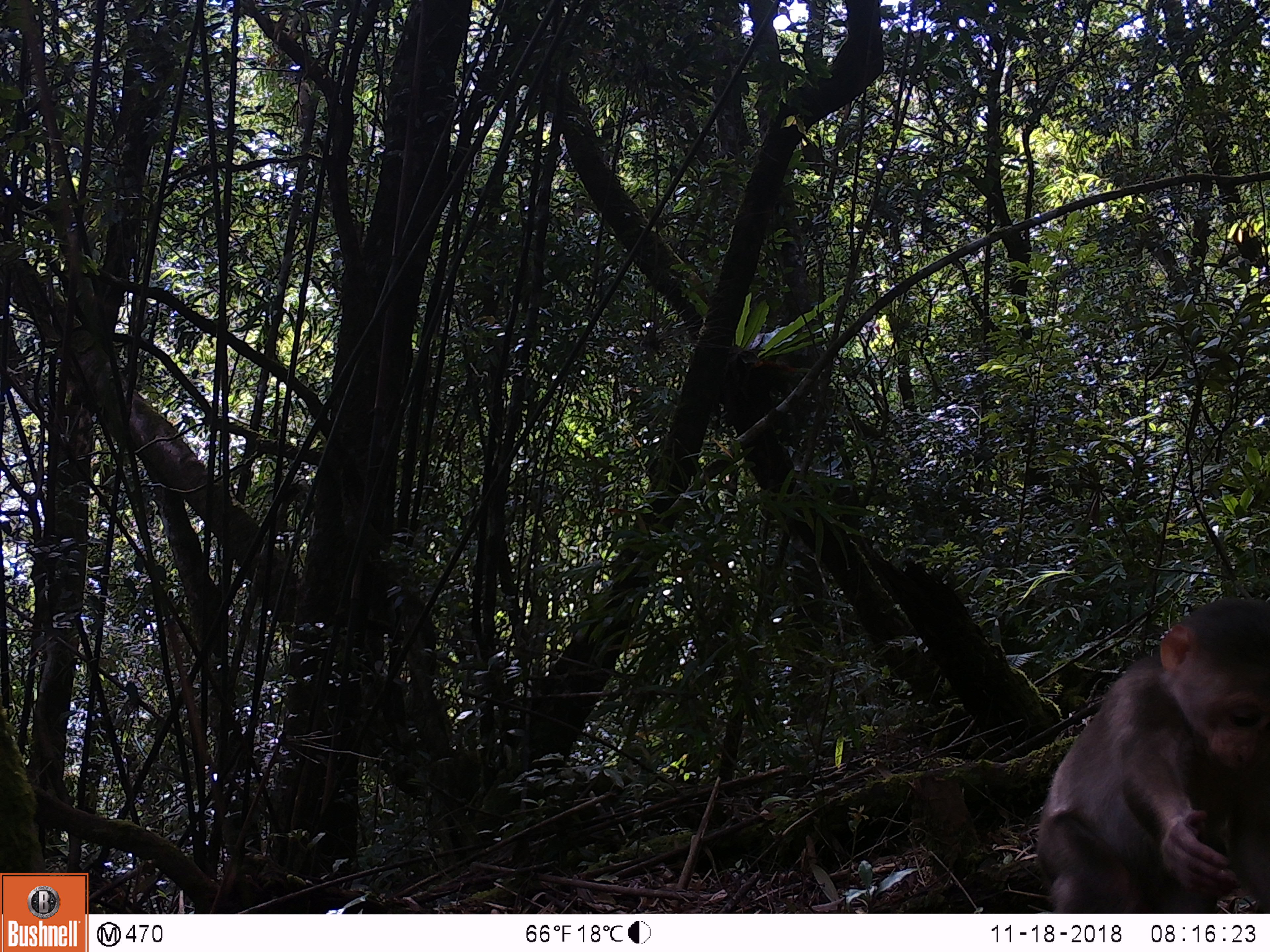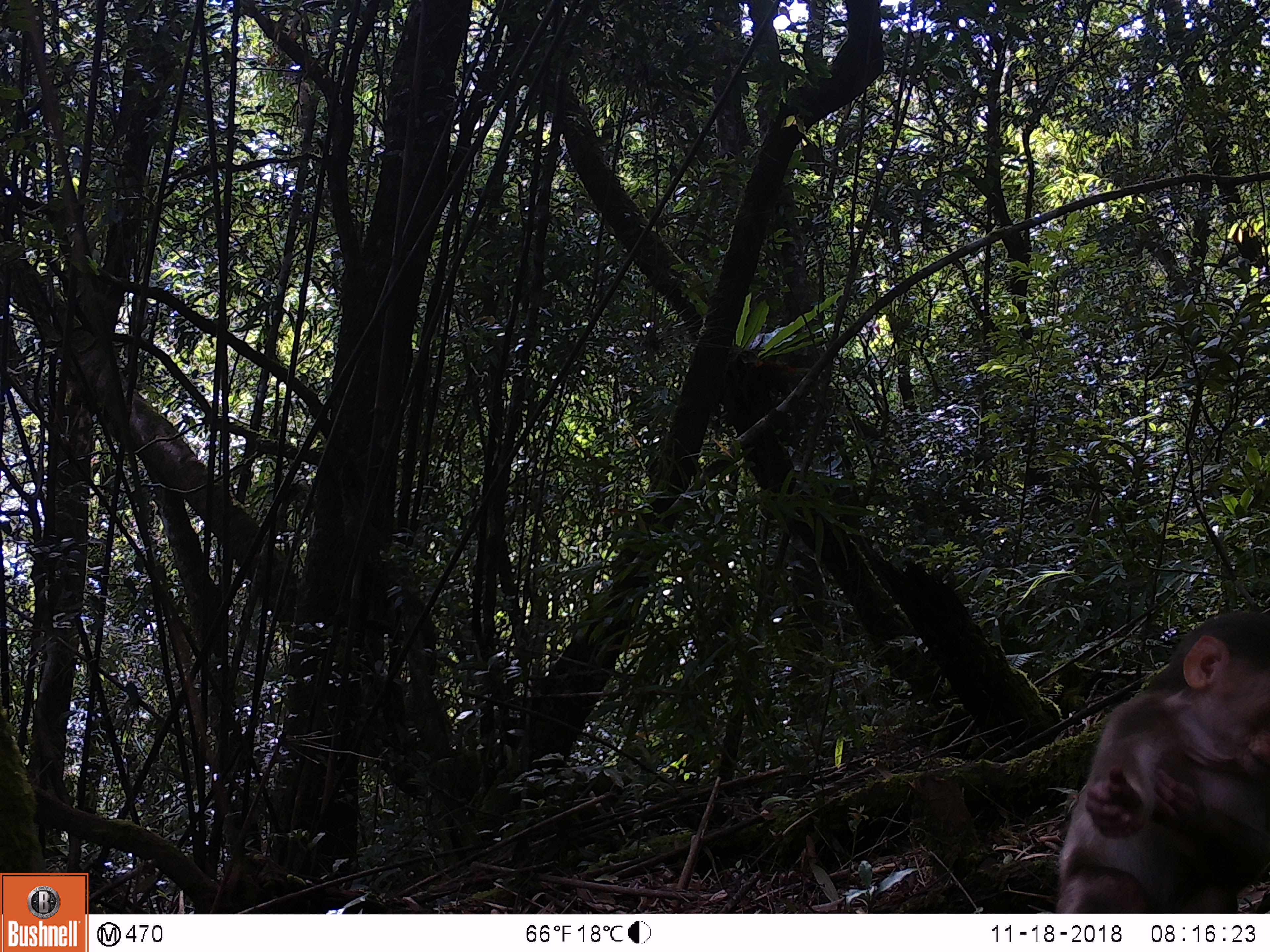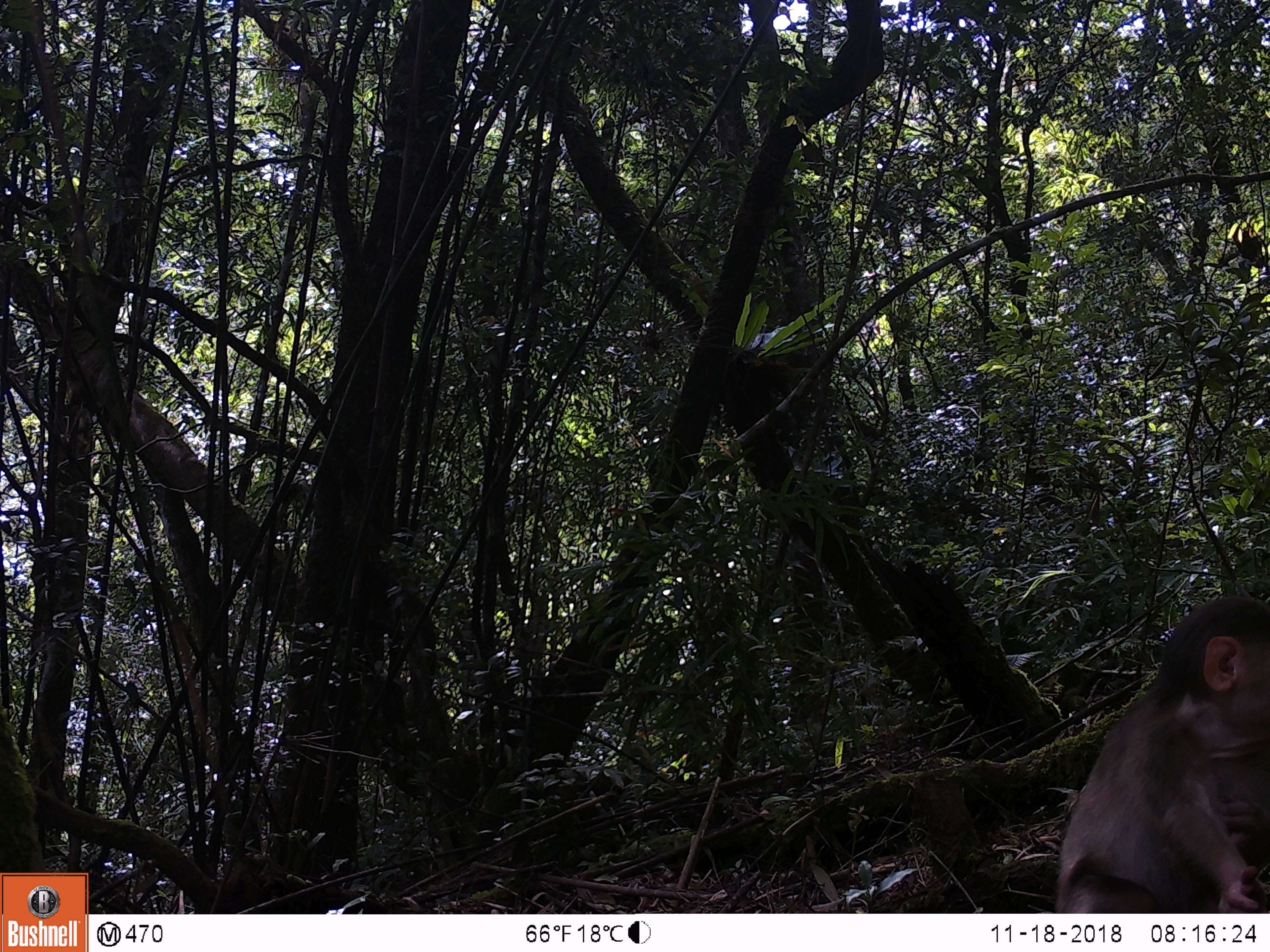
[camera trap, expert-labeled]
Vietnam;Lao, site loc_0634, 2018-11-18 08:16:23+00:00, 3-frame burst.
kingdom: Animalia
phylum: Chordata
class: Mammalia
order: Primates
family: Cercopithecidae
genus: Macaca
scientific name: Macaca arctoides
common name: stump-tailed macaque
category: stump tailed macaque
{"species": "stump tailed macaque (stump-tailed macaque) (Macaca arctoides)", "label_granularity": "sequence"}